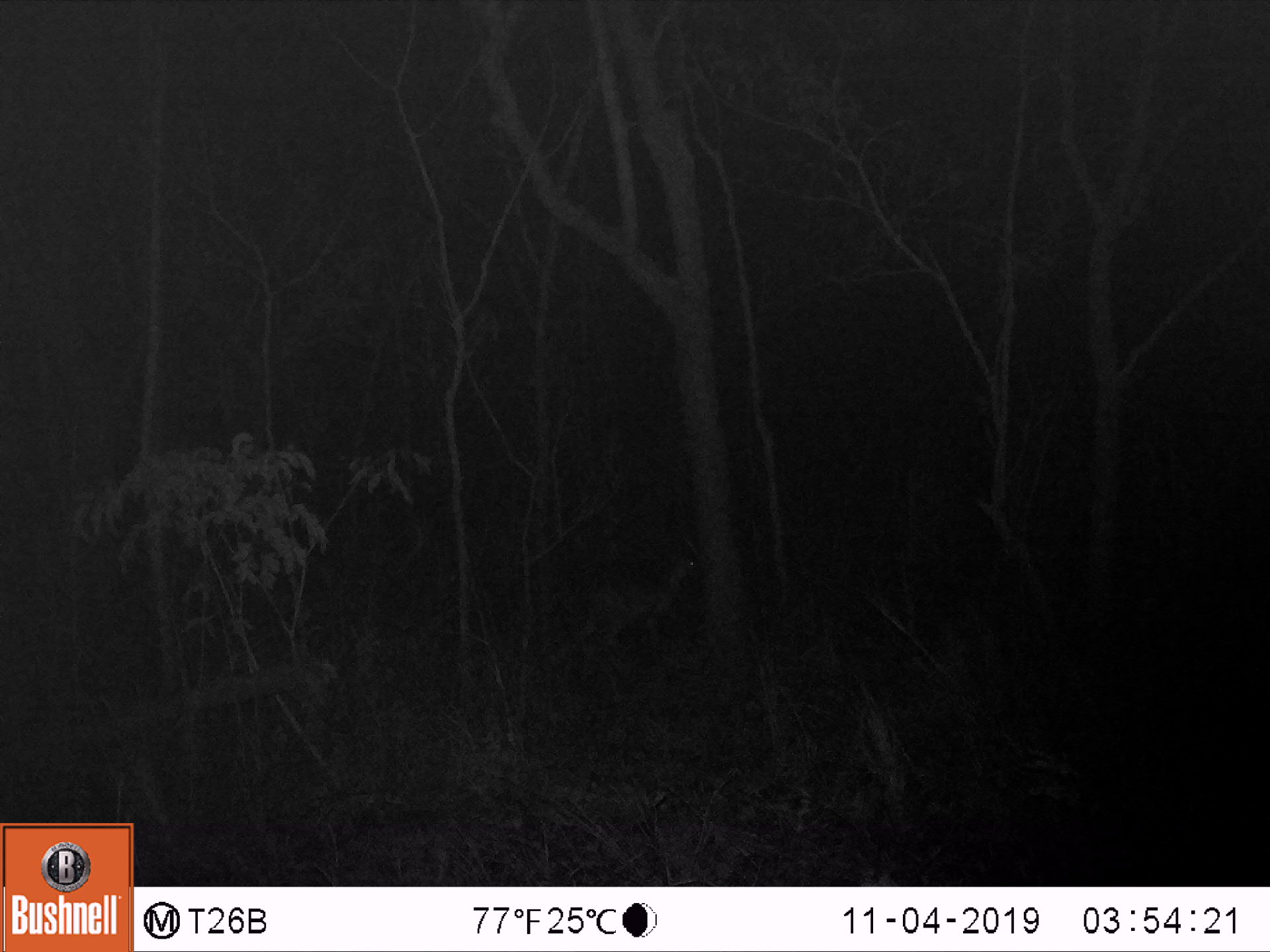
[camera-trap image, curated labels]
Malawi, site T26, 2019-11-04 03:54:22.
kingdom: Animalia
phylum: Chordata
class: Mammalia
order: Artiodactyla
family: Bovidae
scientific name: Antilopinae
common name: small antelope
Small antelope (Antilopinae), count 1.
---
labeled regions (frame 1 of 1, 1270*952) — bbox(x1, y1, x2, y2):
small antelope: bbox(559, 543, 717, 675)